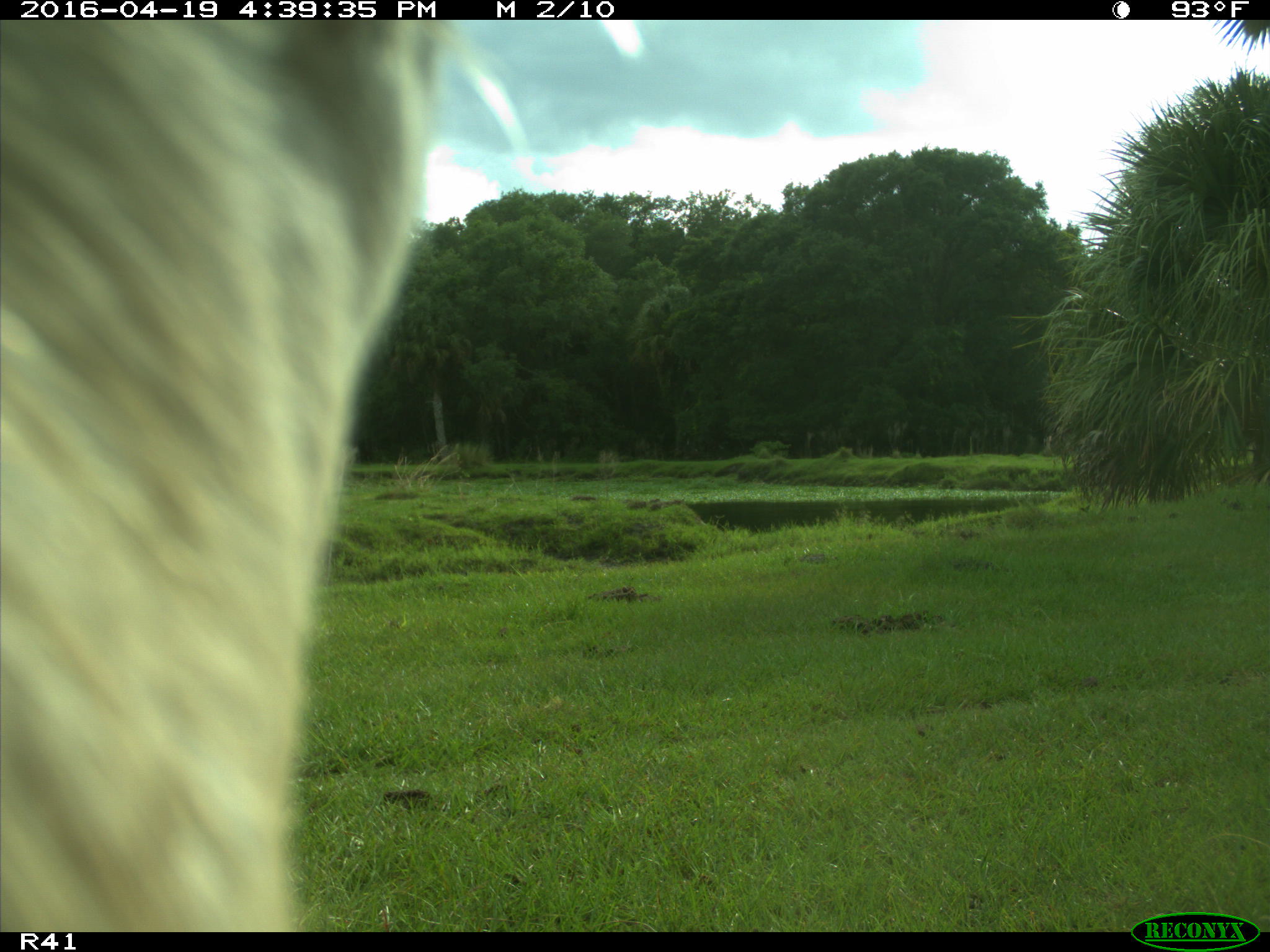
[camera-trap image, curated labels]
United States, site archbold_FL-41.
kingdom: Animalia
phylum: Chordata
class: Mammalia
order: Artiodactyla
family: Bovidae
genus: Bos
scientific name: Bos taurus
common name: domestic cow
Bos taurus (domestic cow).